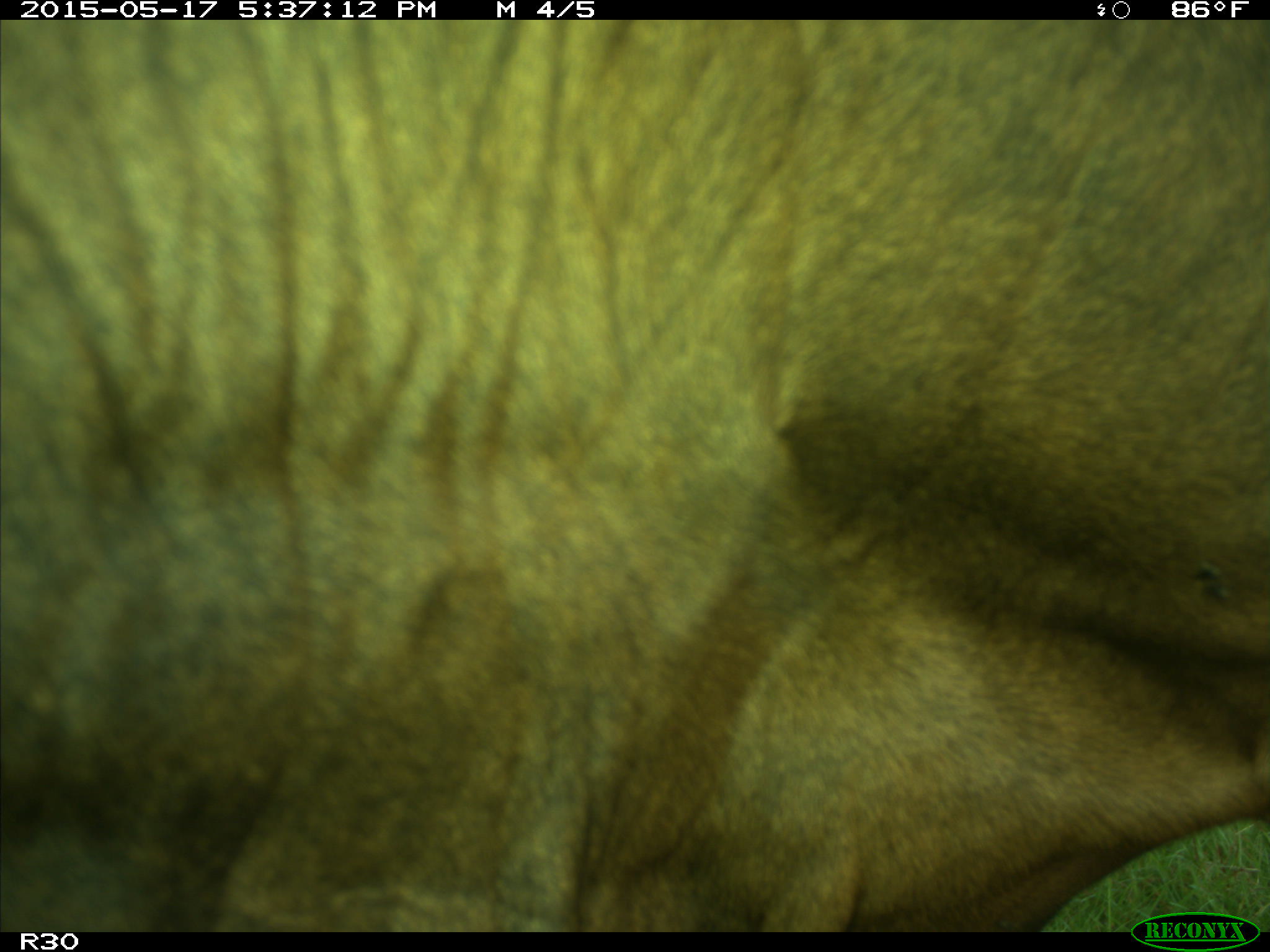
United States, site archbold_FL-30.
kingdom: Animalia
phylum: Chordata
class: Mammalia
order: Artiodactyla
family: Bovidae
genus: Bos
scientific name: Bos taurus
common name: domestic cow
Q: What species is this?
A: Bos taurus (domestic cow).